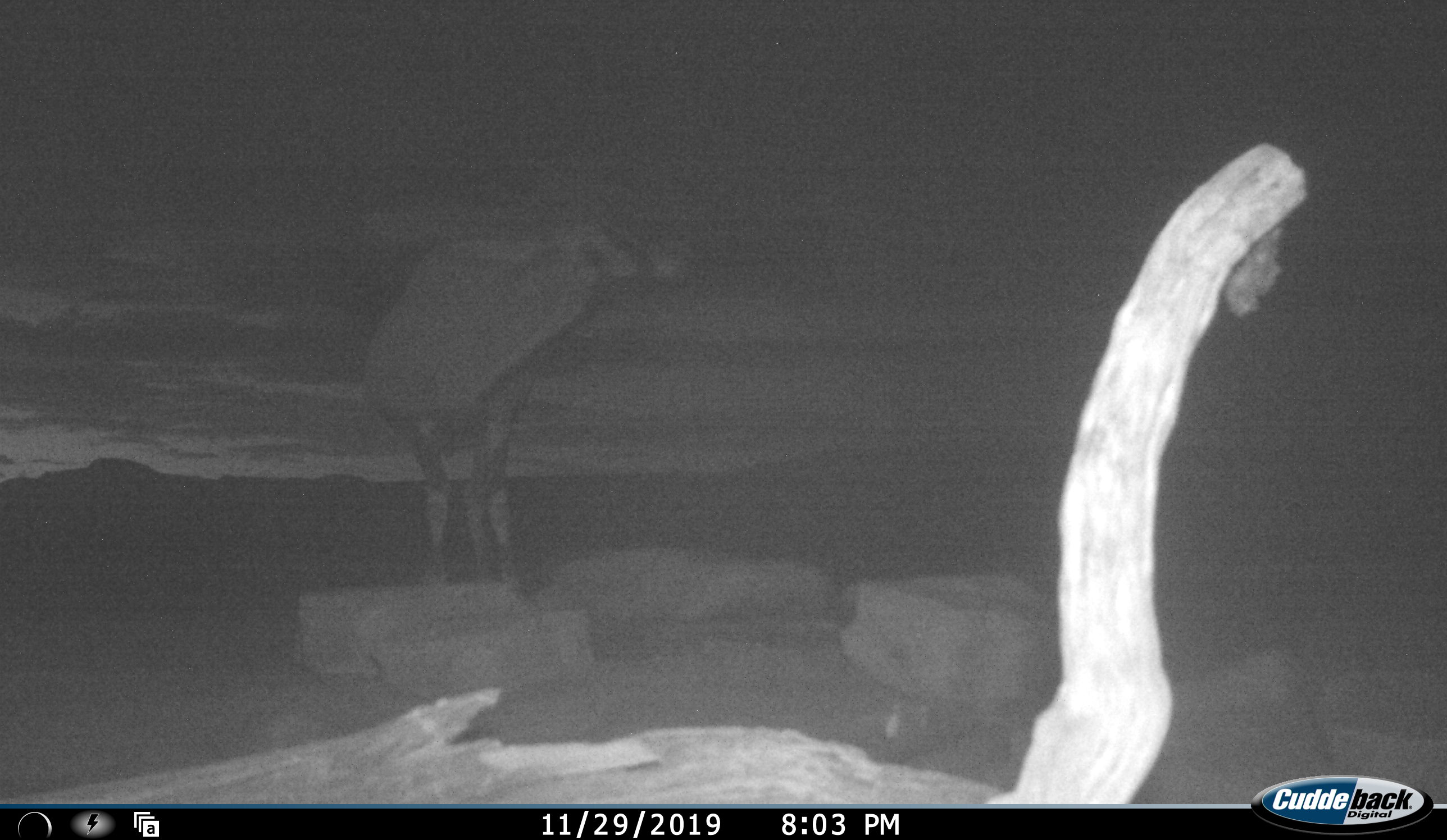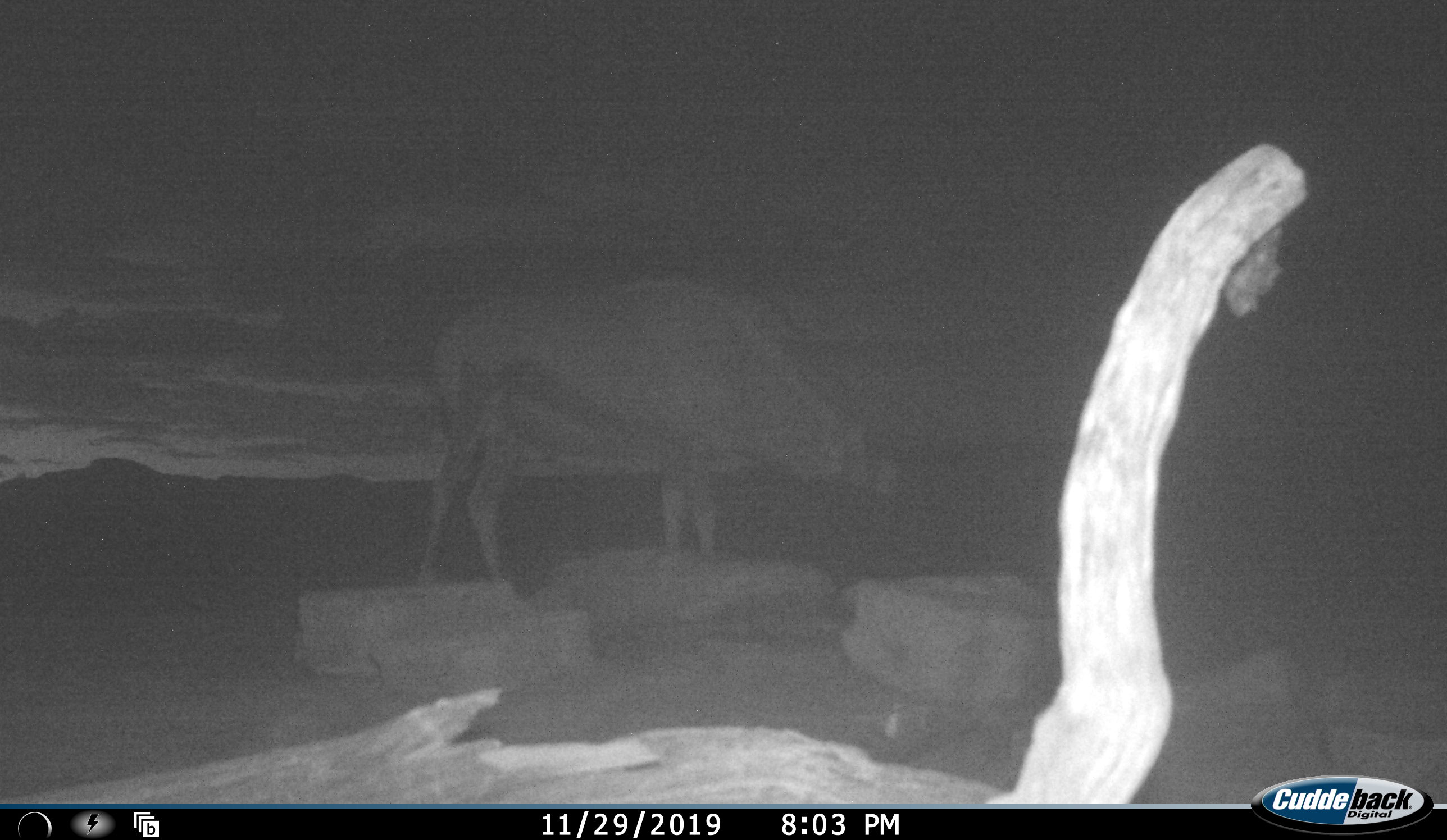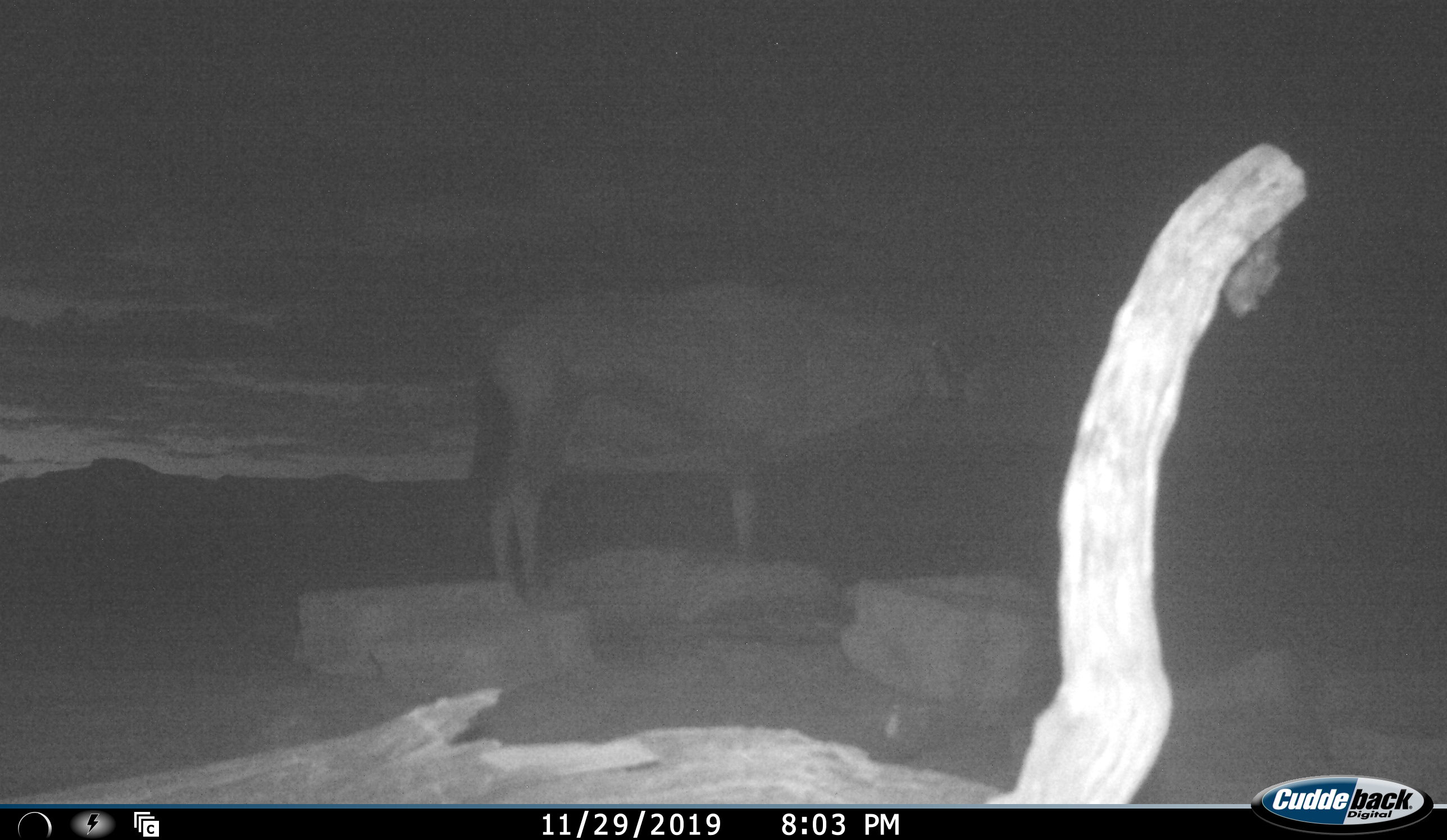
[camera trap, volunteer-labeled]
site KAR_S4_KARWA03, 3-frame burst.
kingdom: Animalia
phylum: Chordata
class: Mammalia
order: Artiodactyla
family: Bovidae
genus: Oryx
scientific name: Oryx gazella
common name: gemsbok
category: oryx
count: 1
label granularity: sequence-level